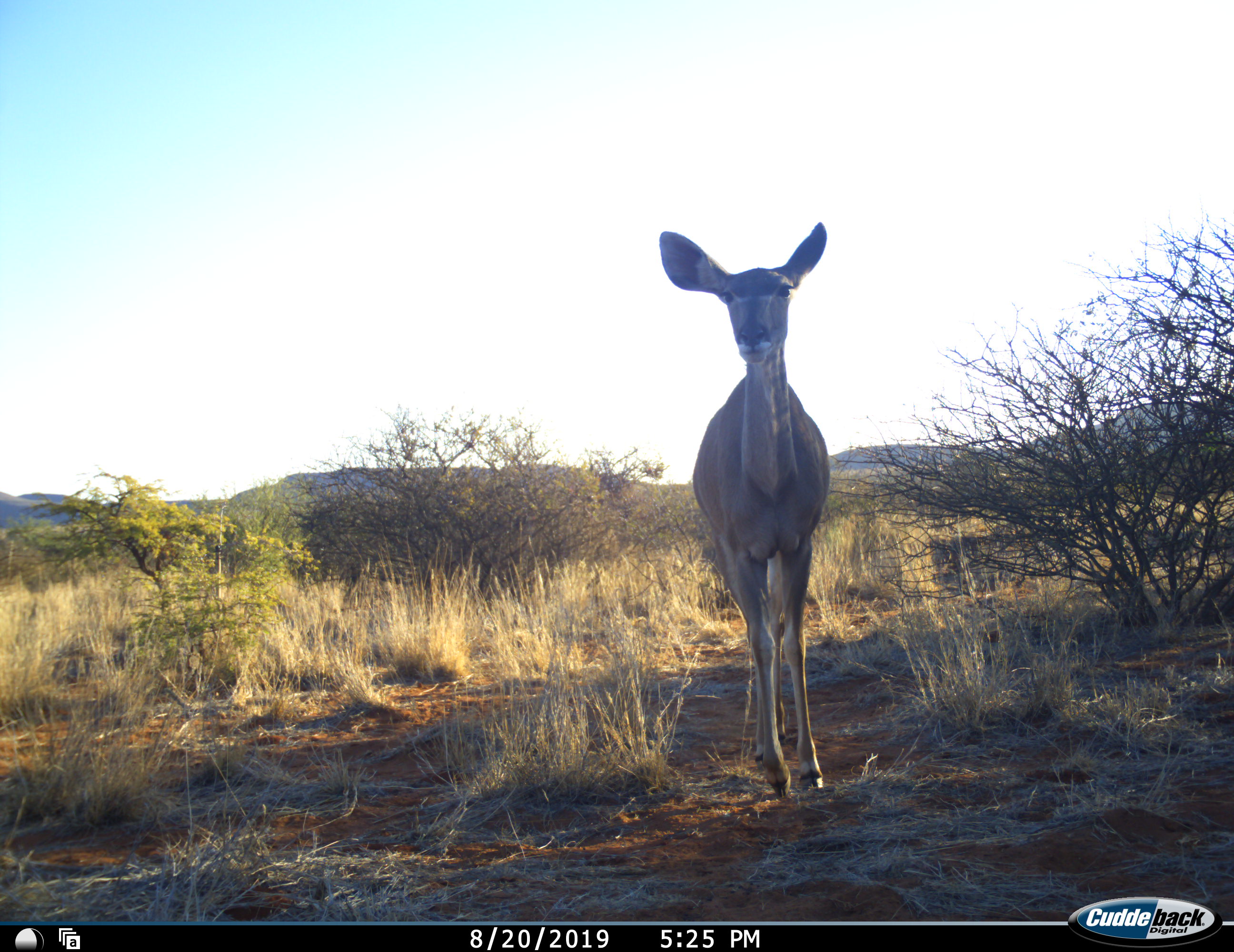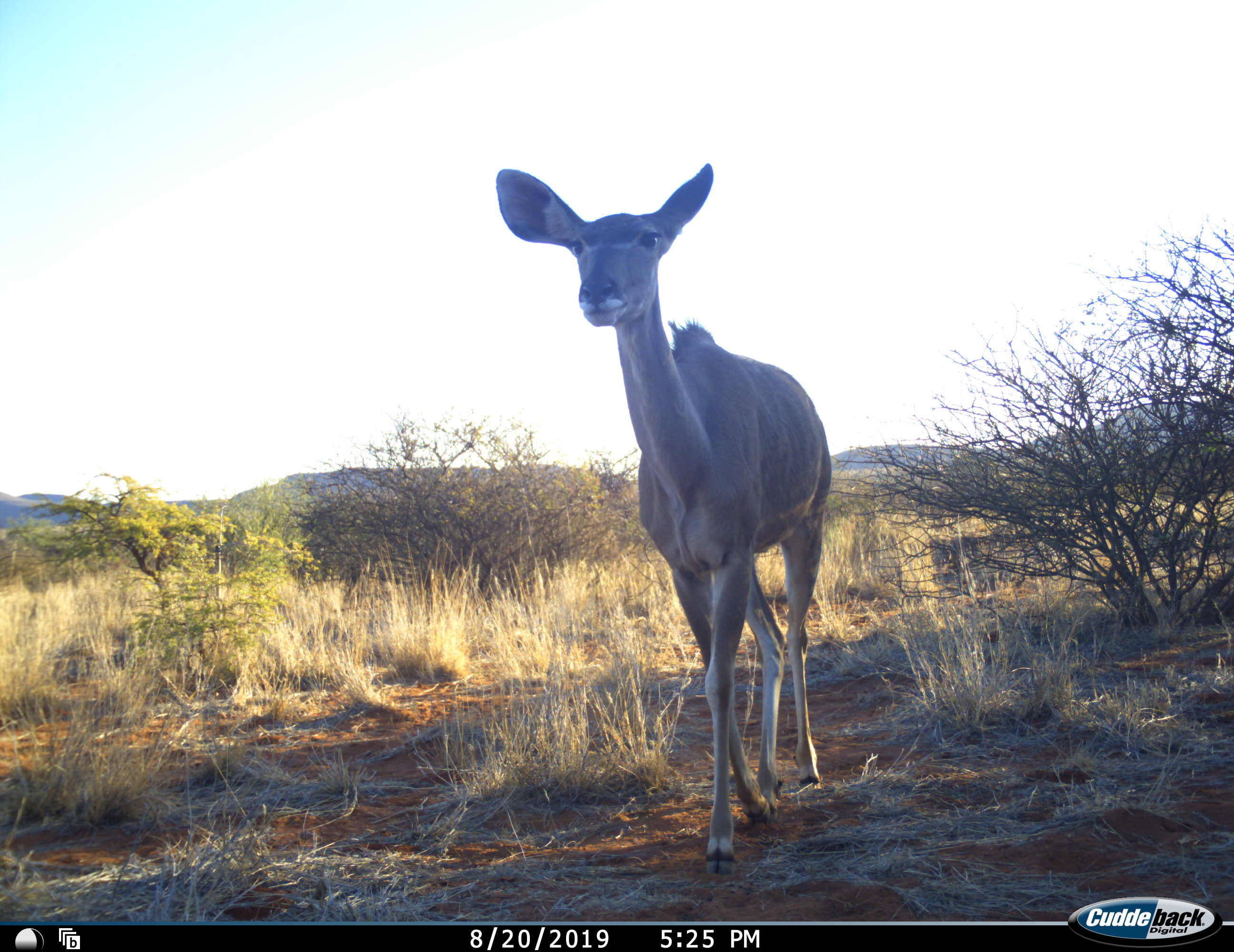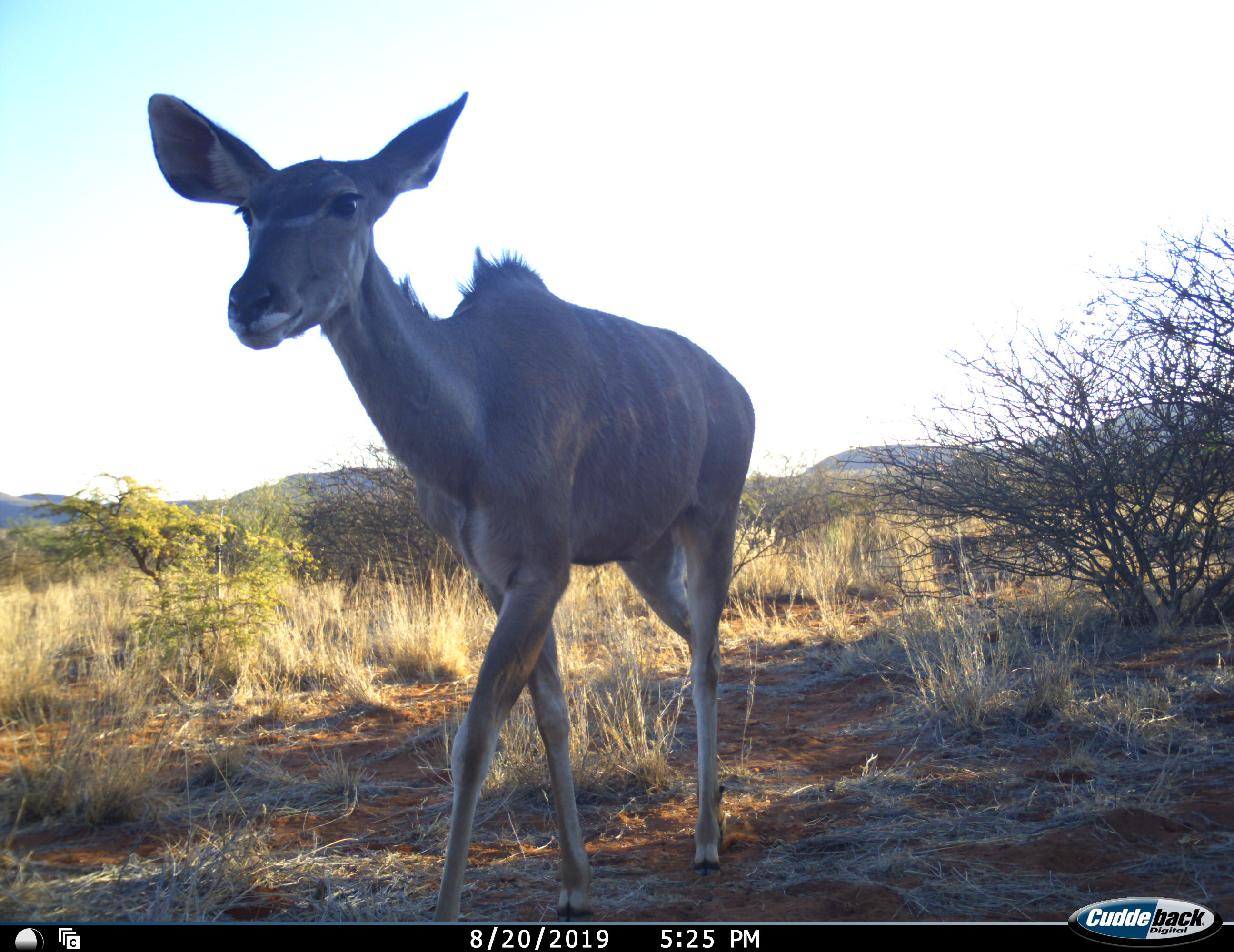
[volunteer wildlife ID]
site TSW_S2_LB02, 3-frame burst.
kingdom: Animalia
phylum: Chordata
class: Mammalia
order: Artiodactyla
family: Bovidae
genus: Tragelaphus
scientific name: Tragelaphus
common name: kudu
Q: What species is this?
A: Kudu (Tragelaphus).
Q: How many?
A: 1.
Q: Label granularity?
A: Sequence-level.